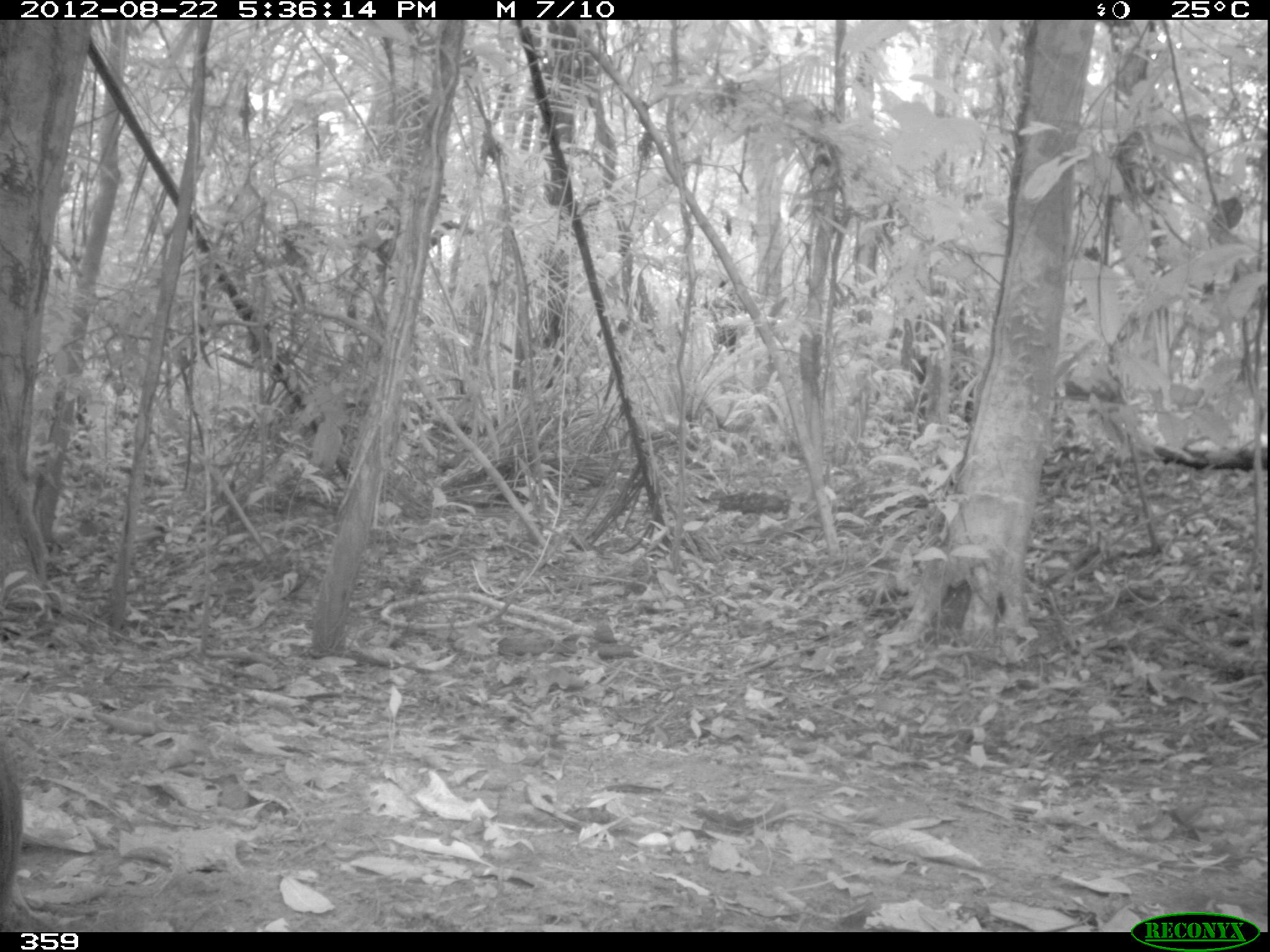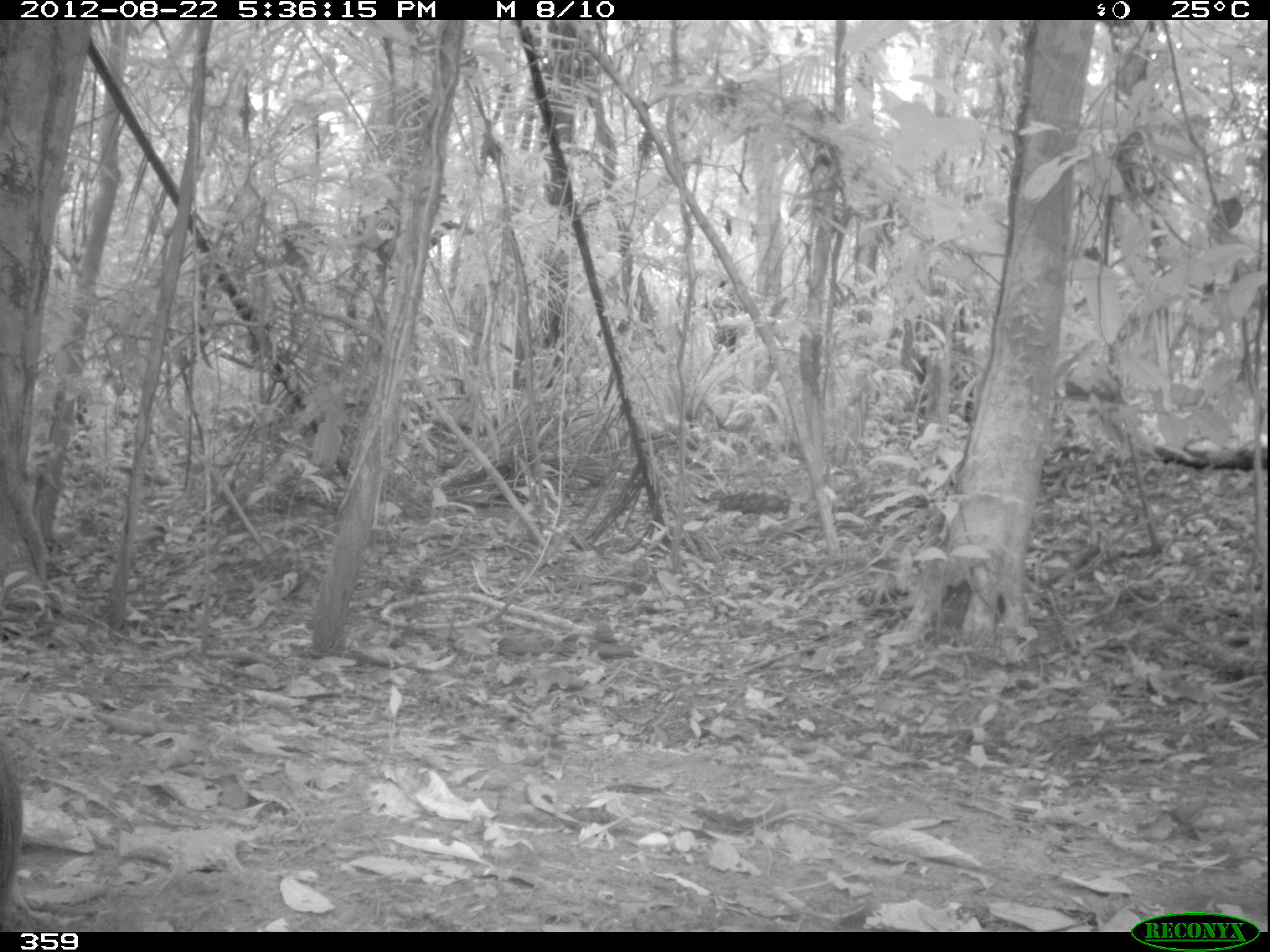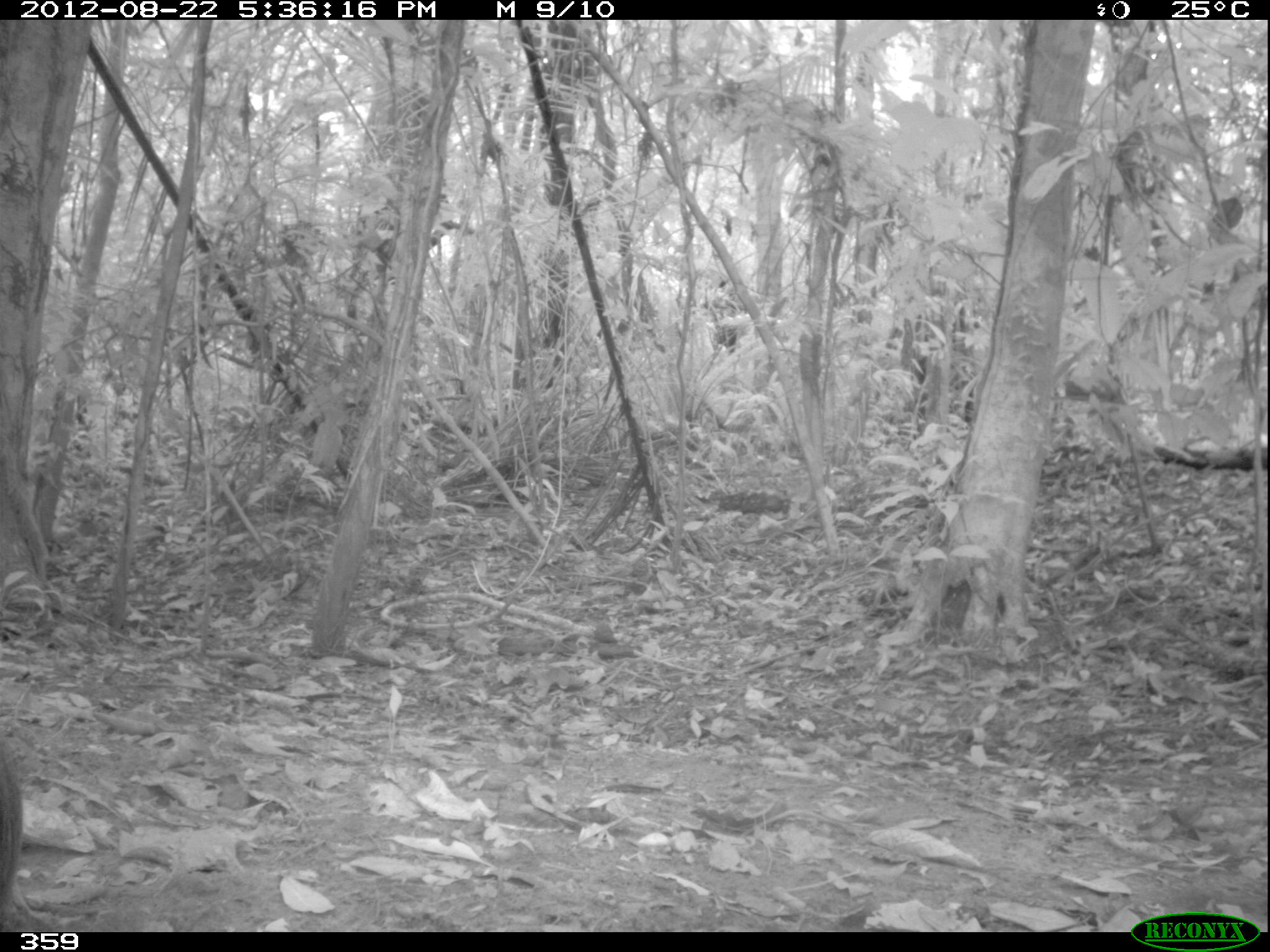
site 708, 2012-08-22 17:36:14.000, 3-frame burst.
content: unidentified animal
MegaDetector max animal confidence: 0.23